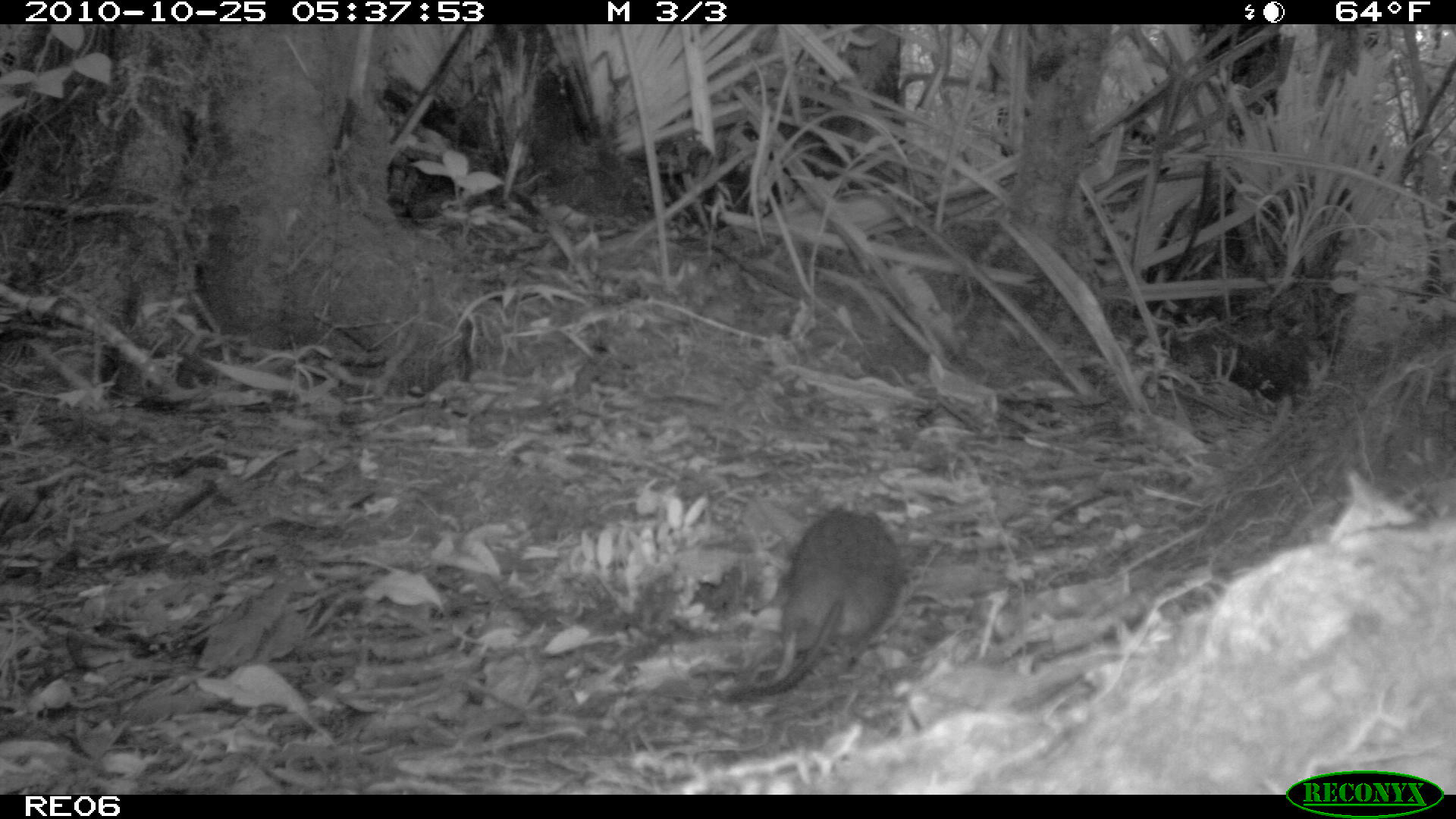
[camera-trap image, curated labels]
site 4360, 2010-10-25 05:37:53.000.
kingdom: Animalia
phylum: Chordata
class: Mammalia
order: Rodentia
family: Muridae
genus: Rattus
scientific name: Rattus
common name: rodent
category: unknown rat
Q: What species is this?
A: Unknown rat (rodent) (Rattus).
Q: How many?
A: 1.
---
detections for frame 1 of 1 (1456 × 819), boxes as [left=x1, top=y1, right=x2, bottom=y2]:
unknown rat: [left=719, top=501, right=913, bottom=704]